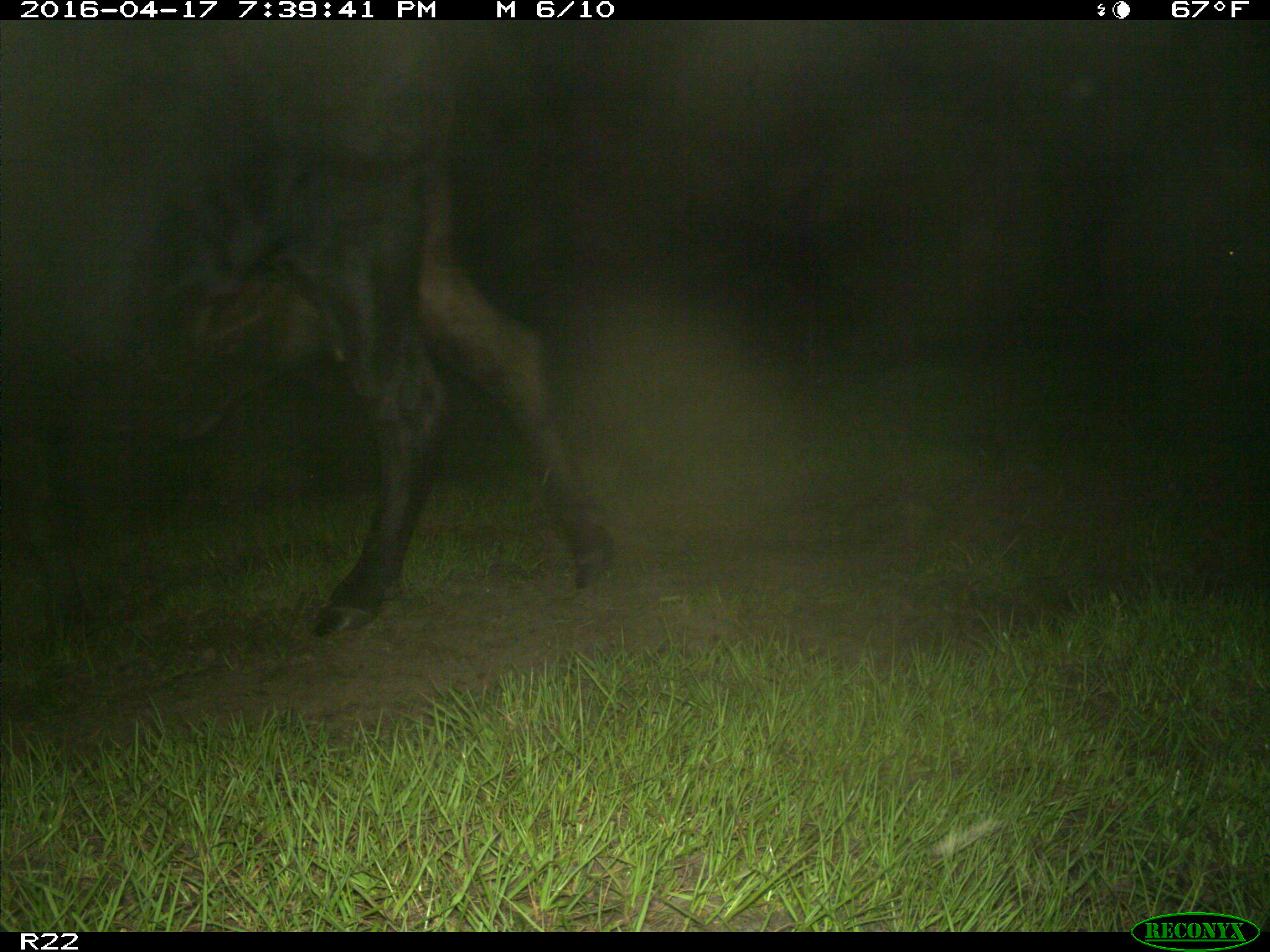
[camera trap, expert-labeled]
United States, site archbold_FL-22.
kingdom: Animalia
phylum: Chordata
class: Mammalia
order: Artiodactyla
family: Bovidae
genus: Bos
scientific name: Bos taurus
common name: domestic cow